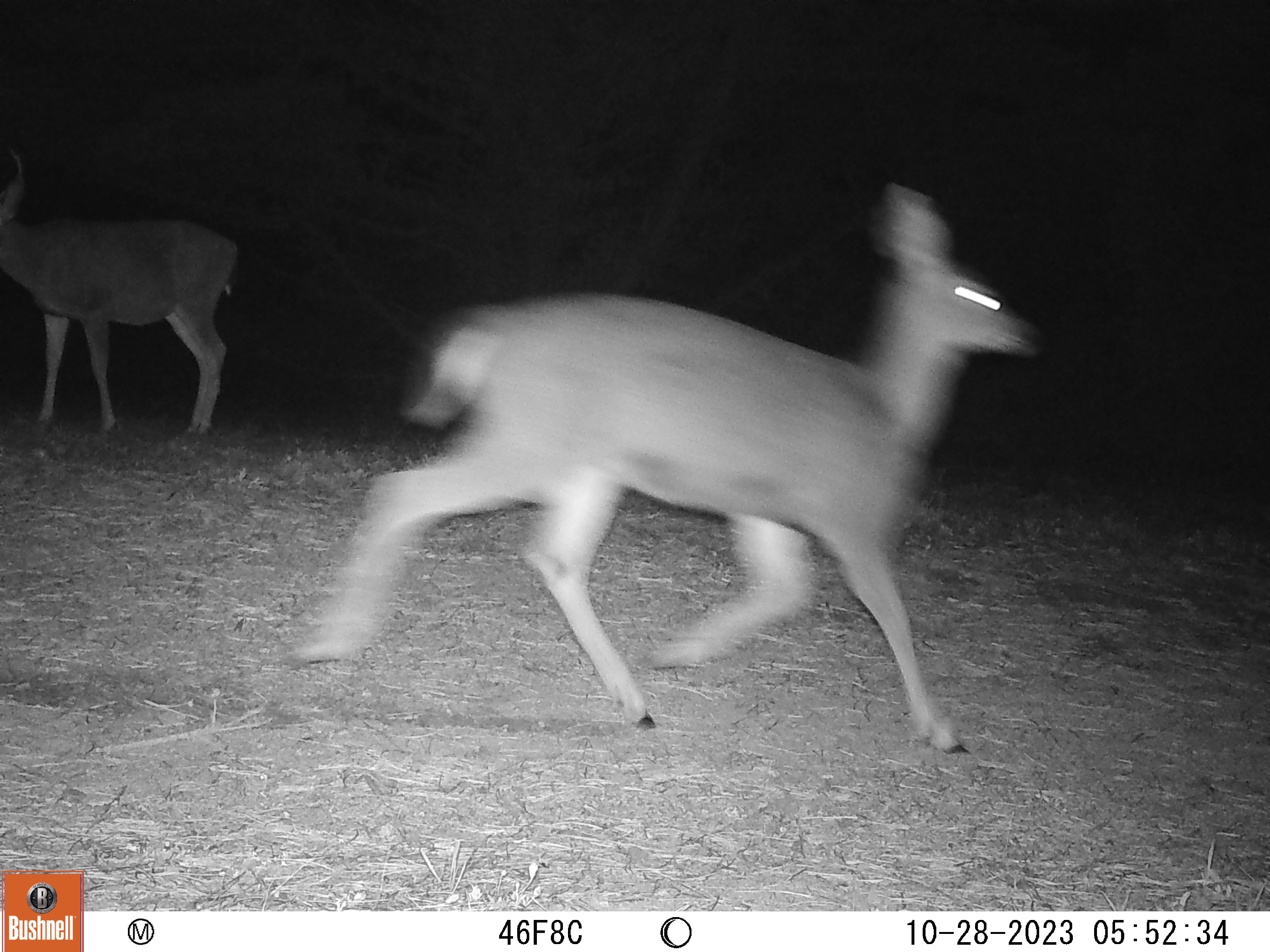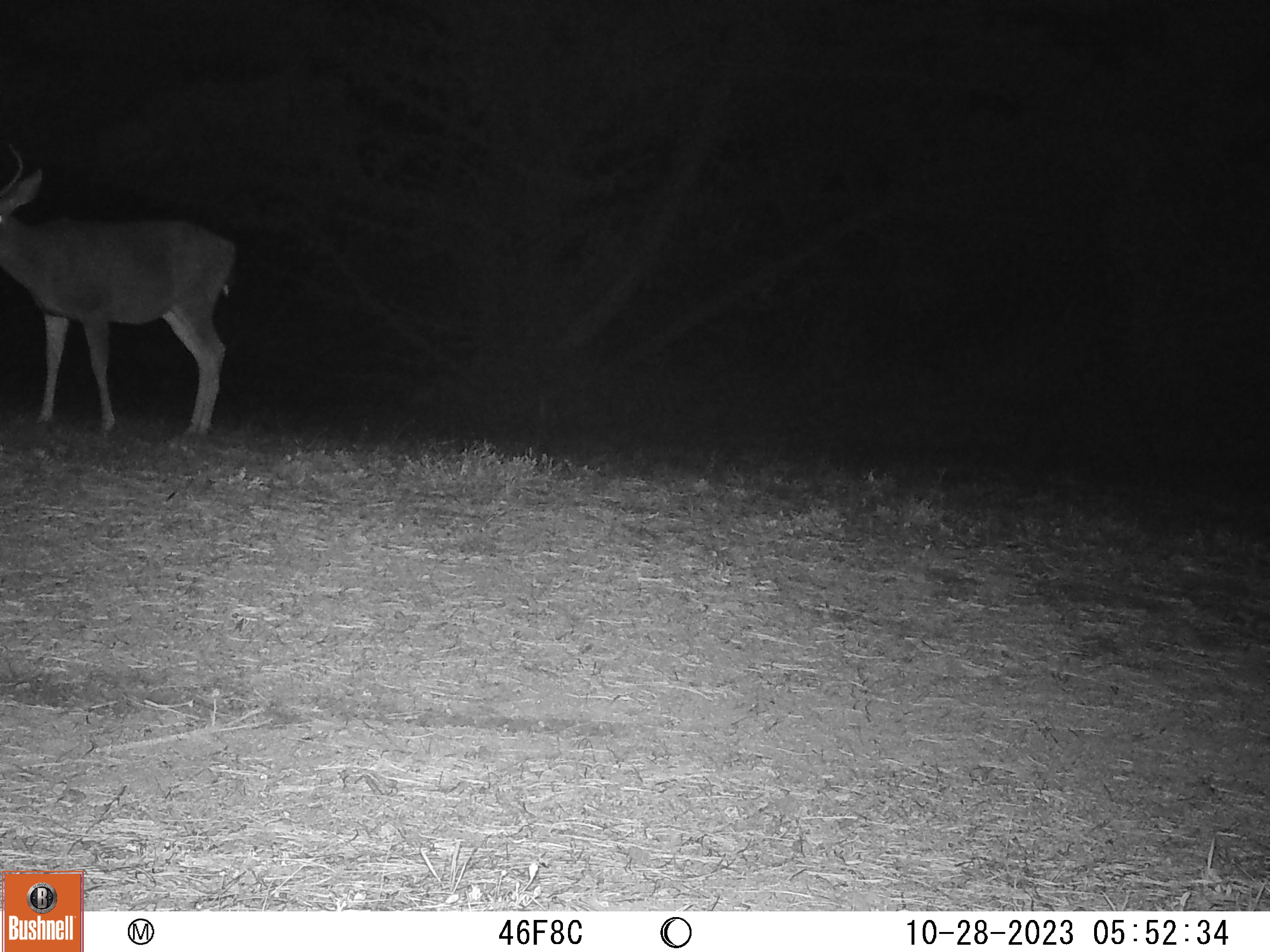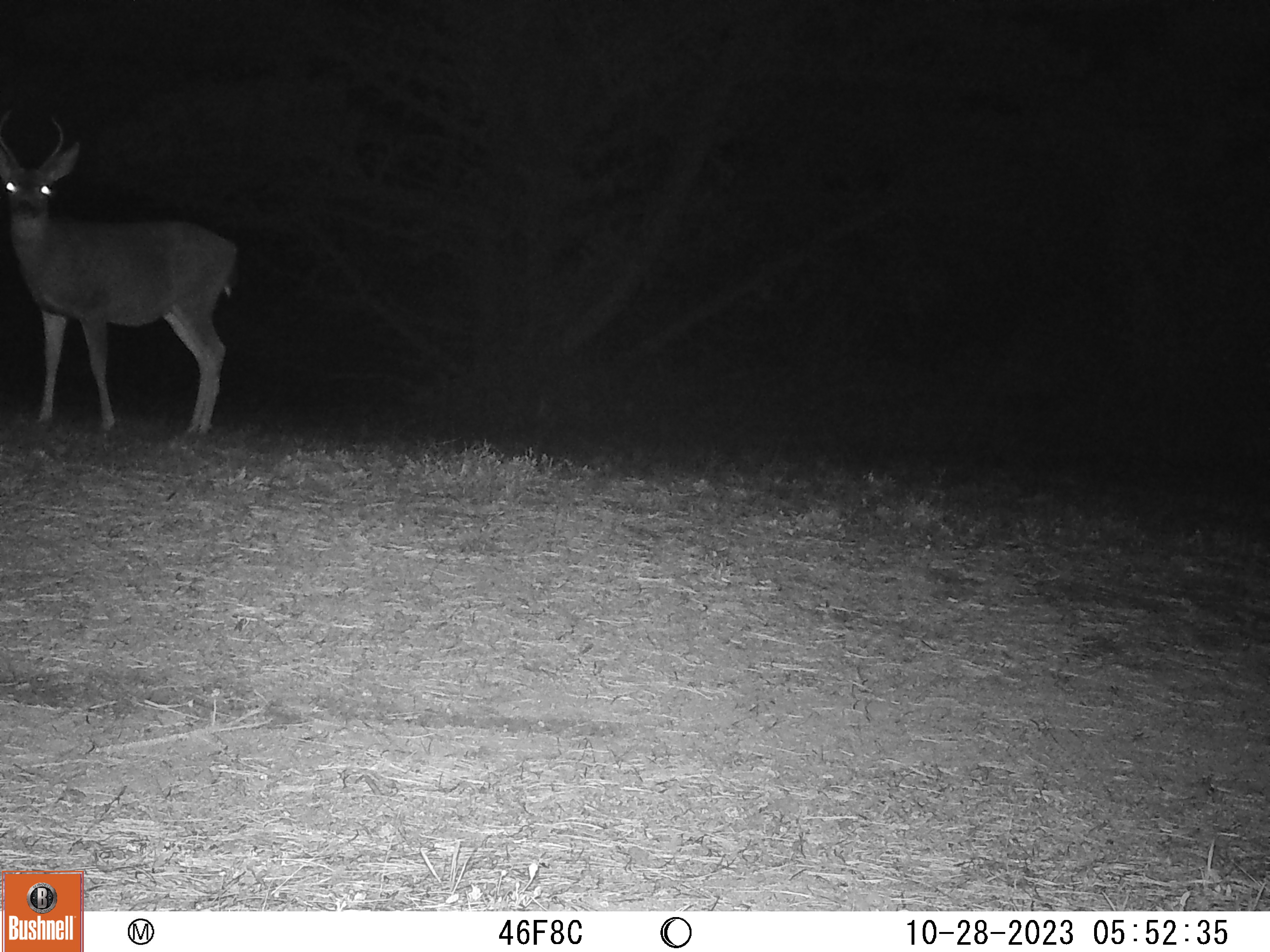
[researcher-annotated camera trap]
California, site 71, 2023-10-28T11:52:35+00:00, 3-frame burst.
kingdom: Animalia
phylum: Chordata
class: Mammalia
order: Artiodactyla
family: Cervidae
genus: Odocoileus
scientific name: Odocoileus hemionus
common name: mule deer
Mule deer (Odocoileus hemionus).